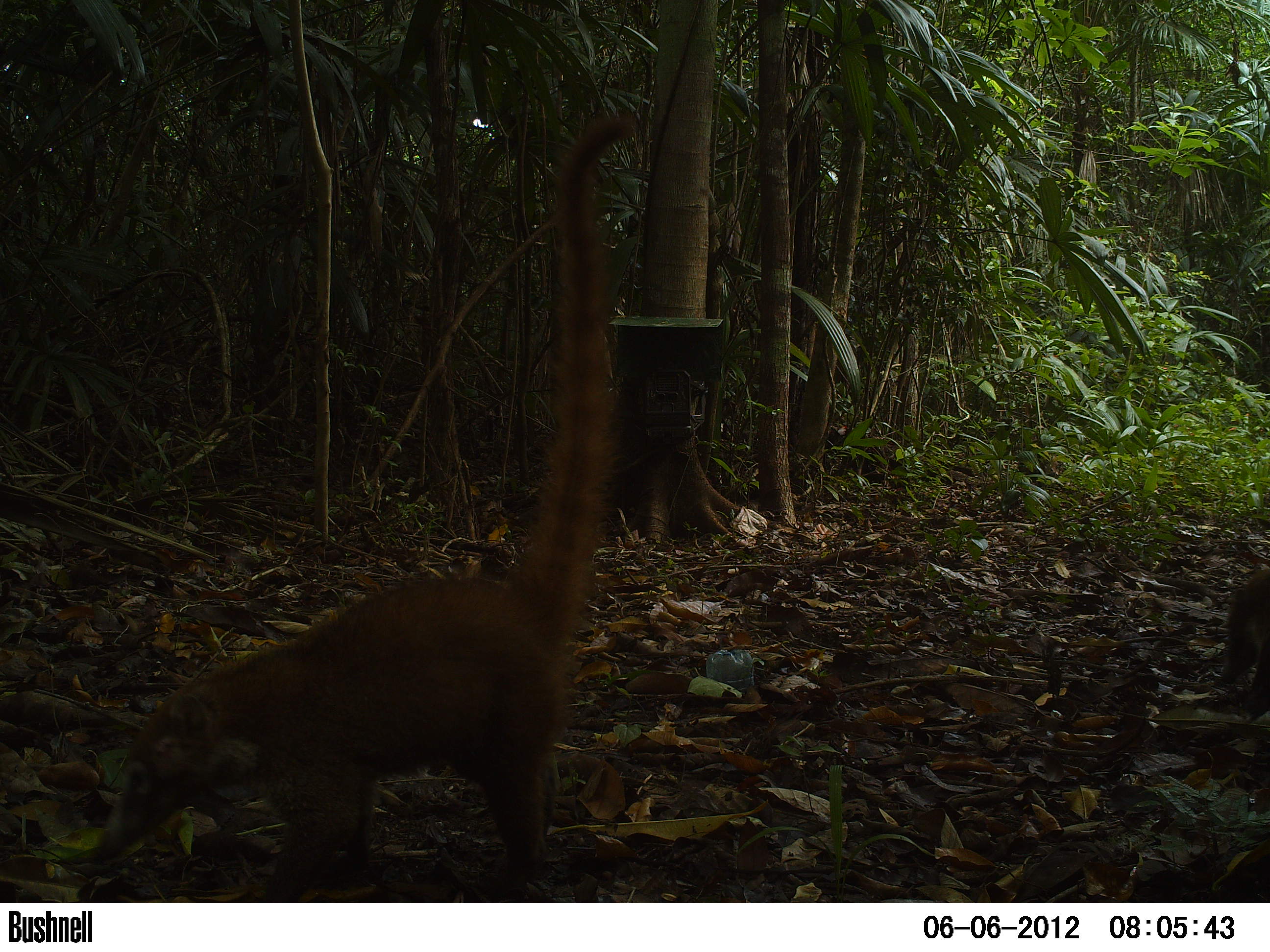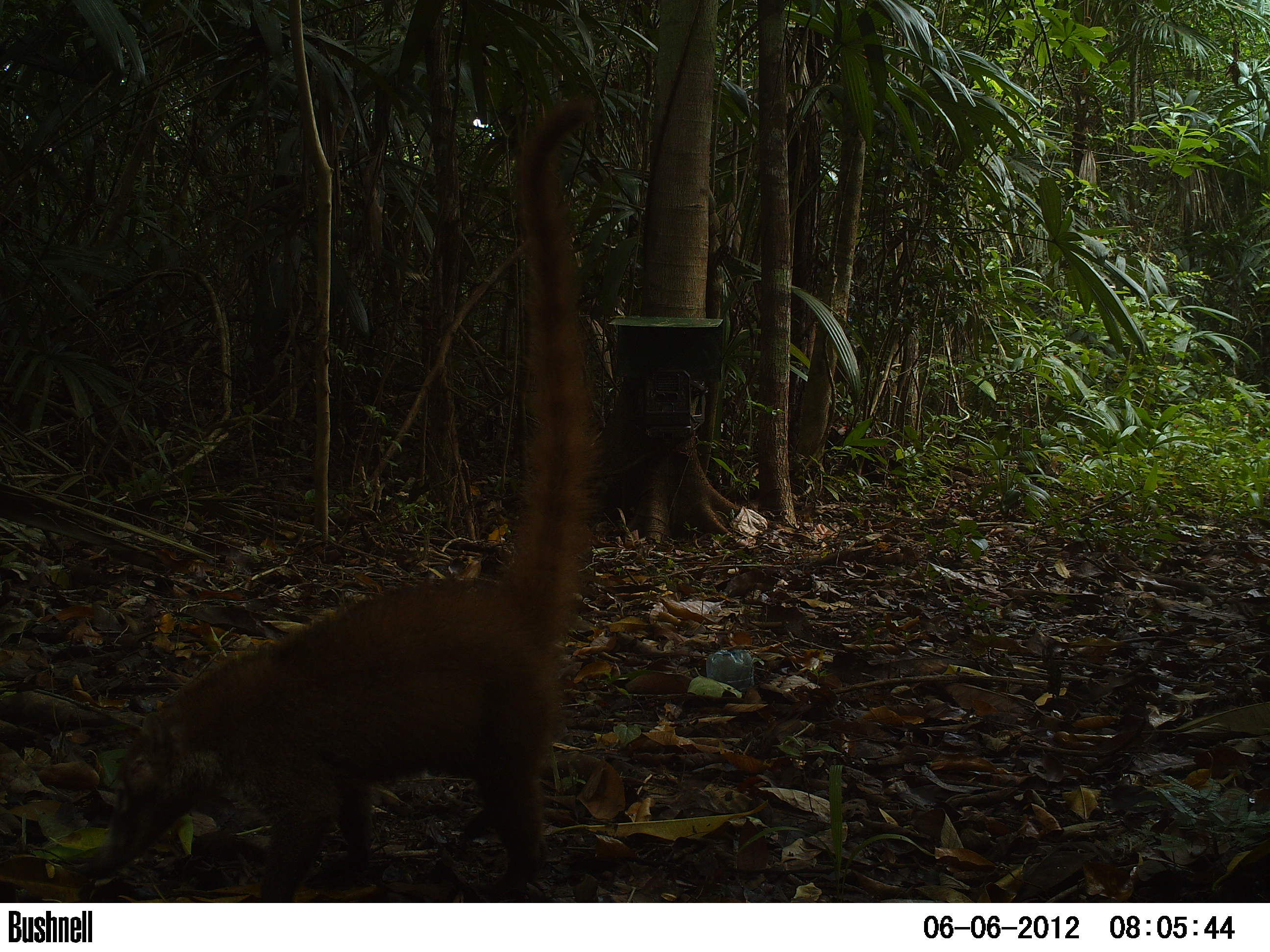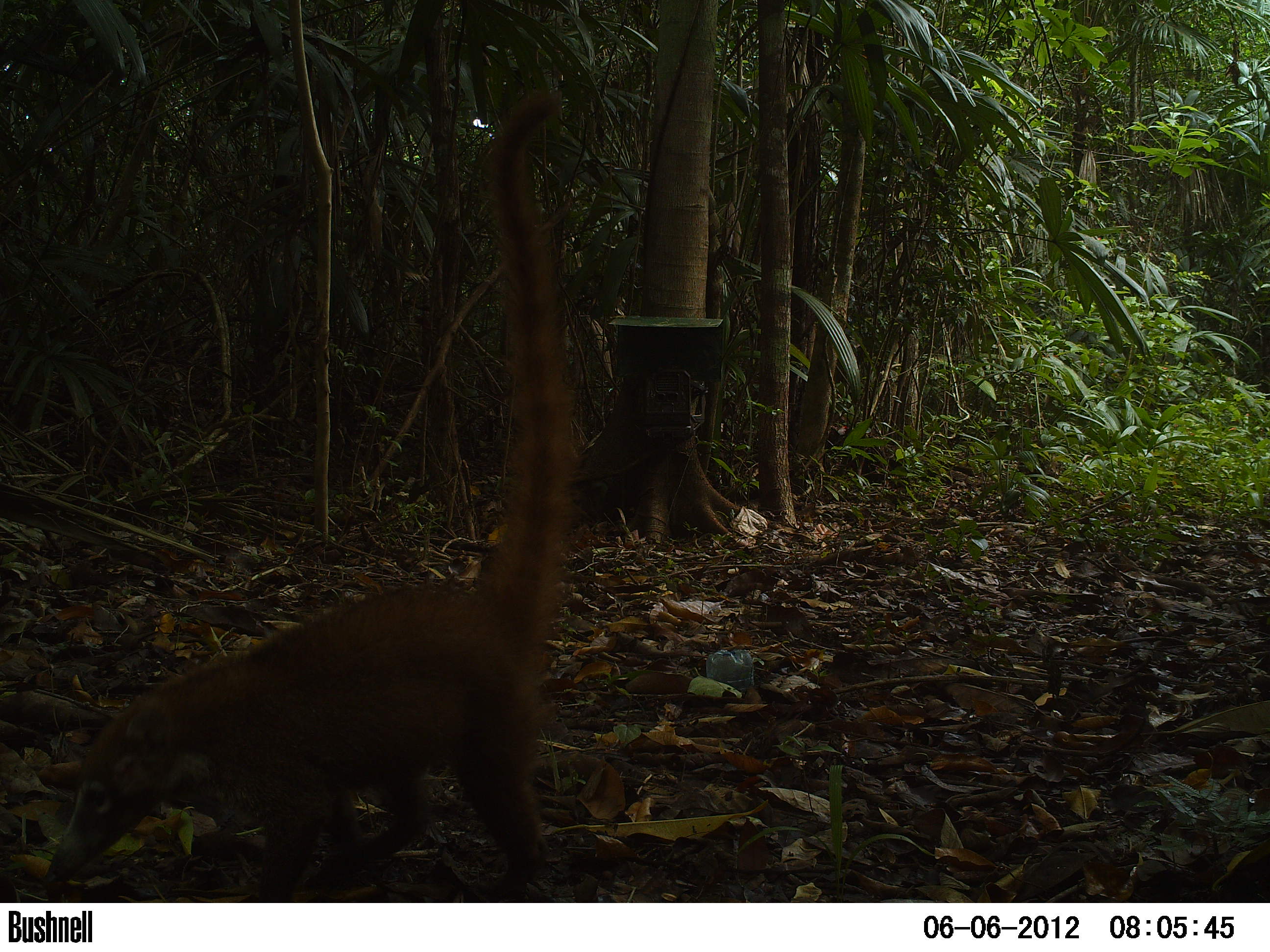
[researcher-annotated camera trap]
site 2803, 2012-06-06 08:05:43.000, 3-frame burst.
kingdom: Animalia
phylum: Chordata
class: Mammalia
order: Carnivora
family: Procyonidae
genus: Nasua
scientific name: Nasua narica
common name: white-nosed coati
Nasua narica (white-nosed coati), count 3, age adult.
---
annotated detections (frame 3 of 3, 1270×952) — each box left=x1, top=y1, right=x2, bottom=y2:
nasua narica: left=36, top=80, right=587, bottom=902